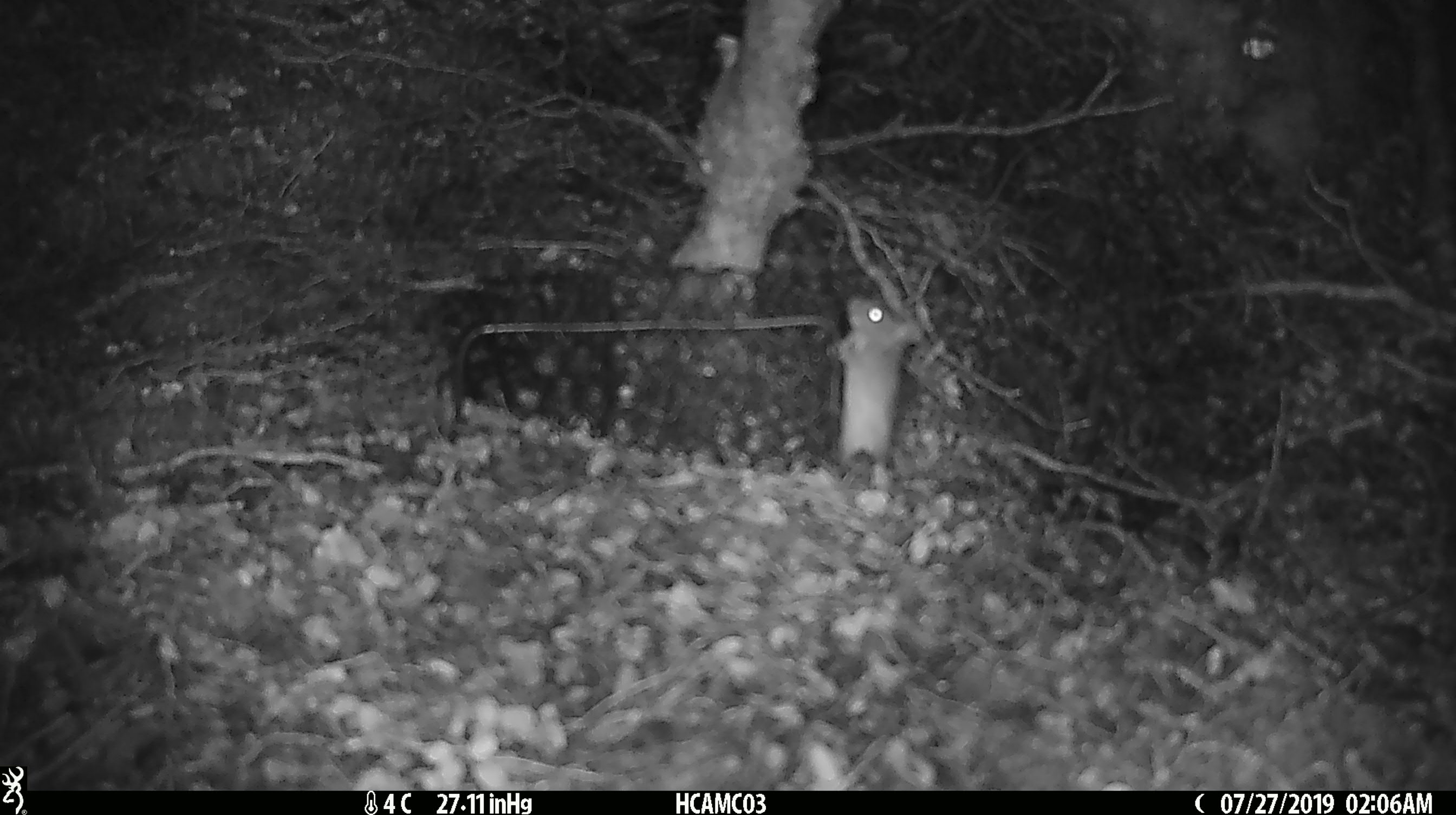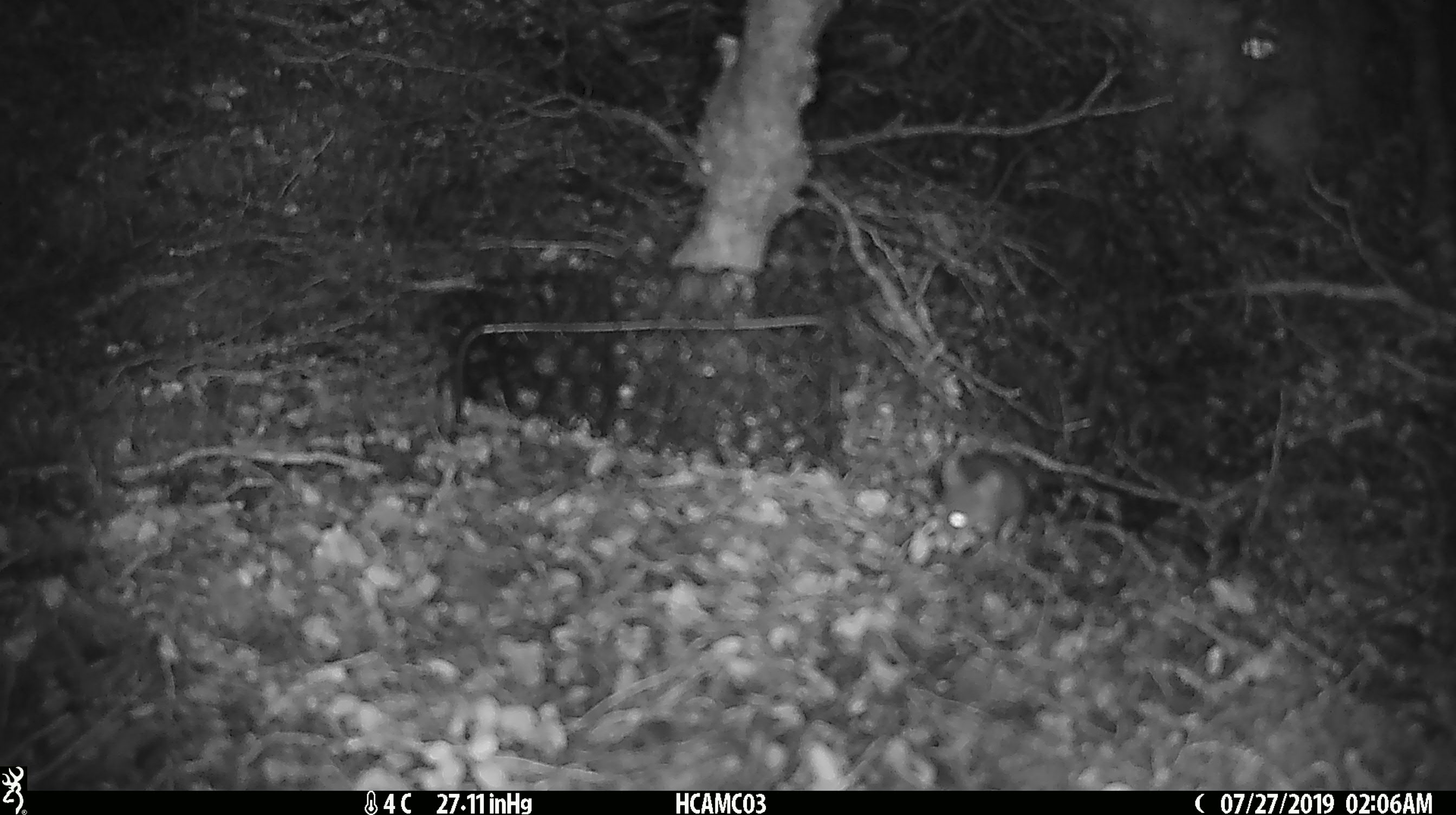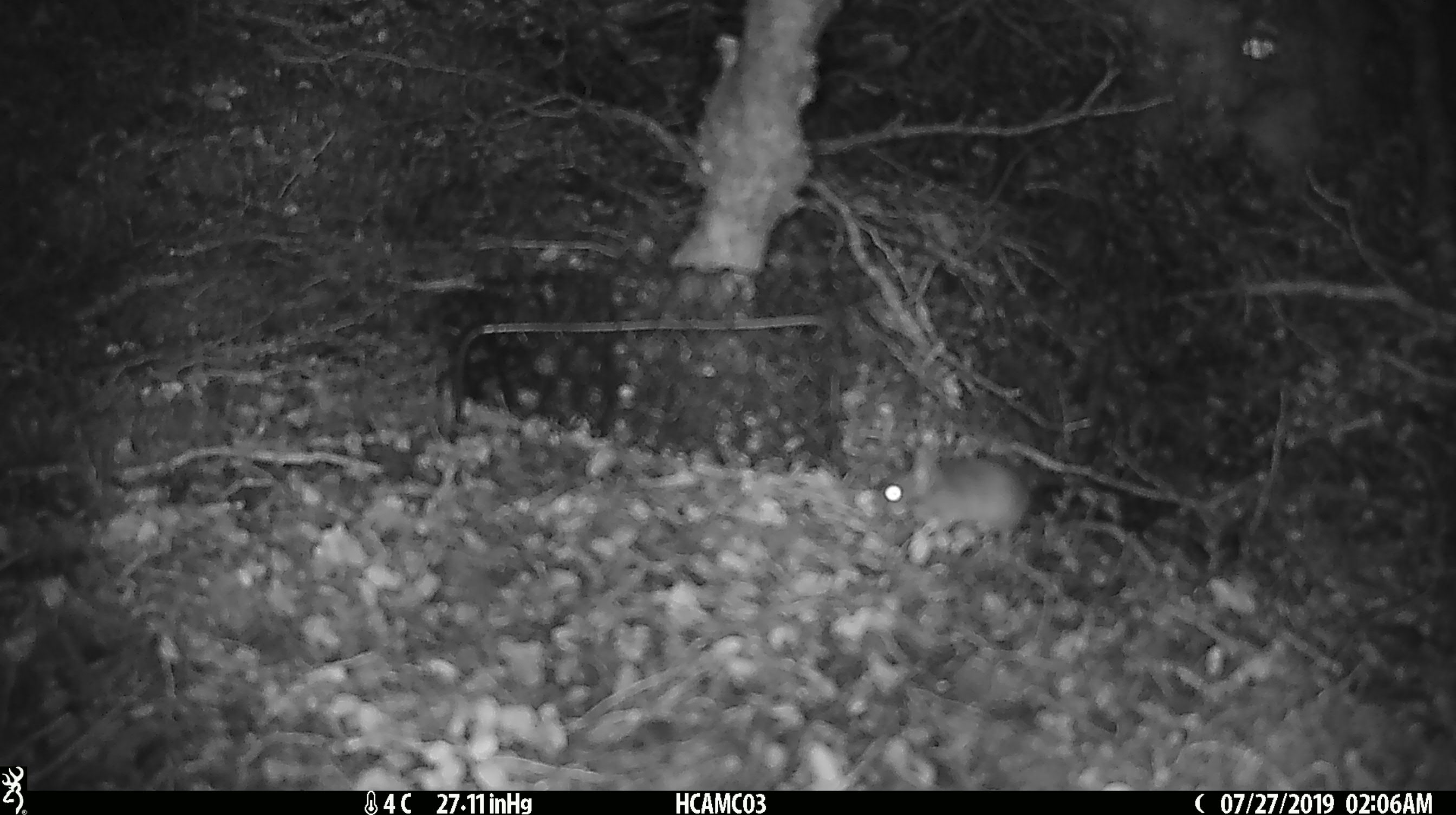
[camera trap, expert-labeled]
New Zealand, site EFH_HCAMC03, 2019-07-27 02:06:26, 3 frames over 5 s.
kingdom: Animalia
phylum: Chordata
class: Mammalia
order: Rodentia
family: Muridae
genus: Mus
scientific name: Mus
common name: mouse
Mouse (Mus).